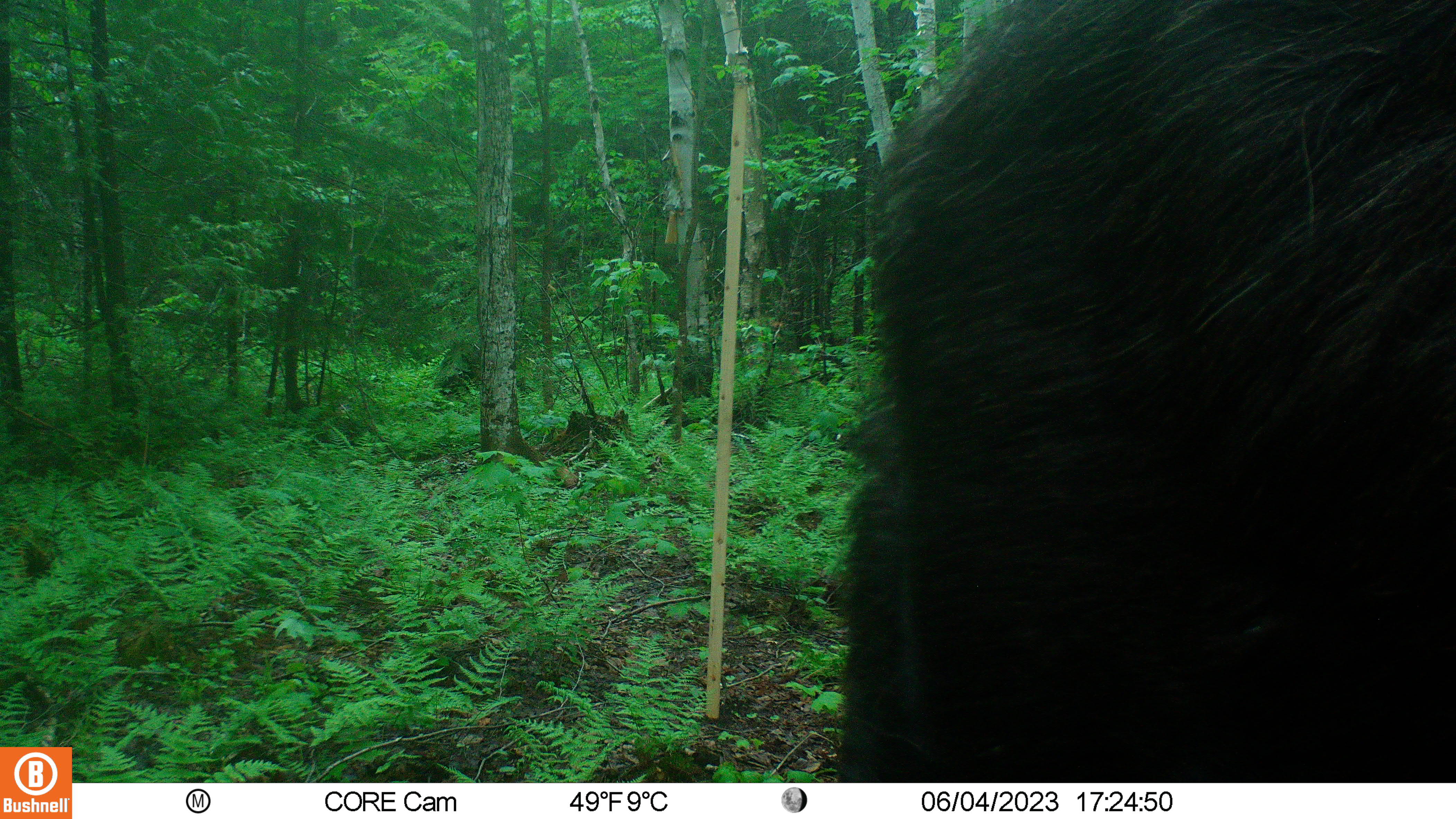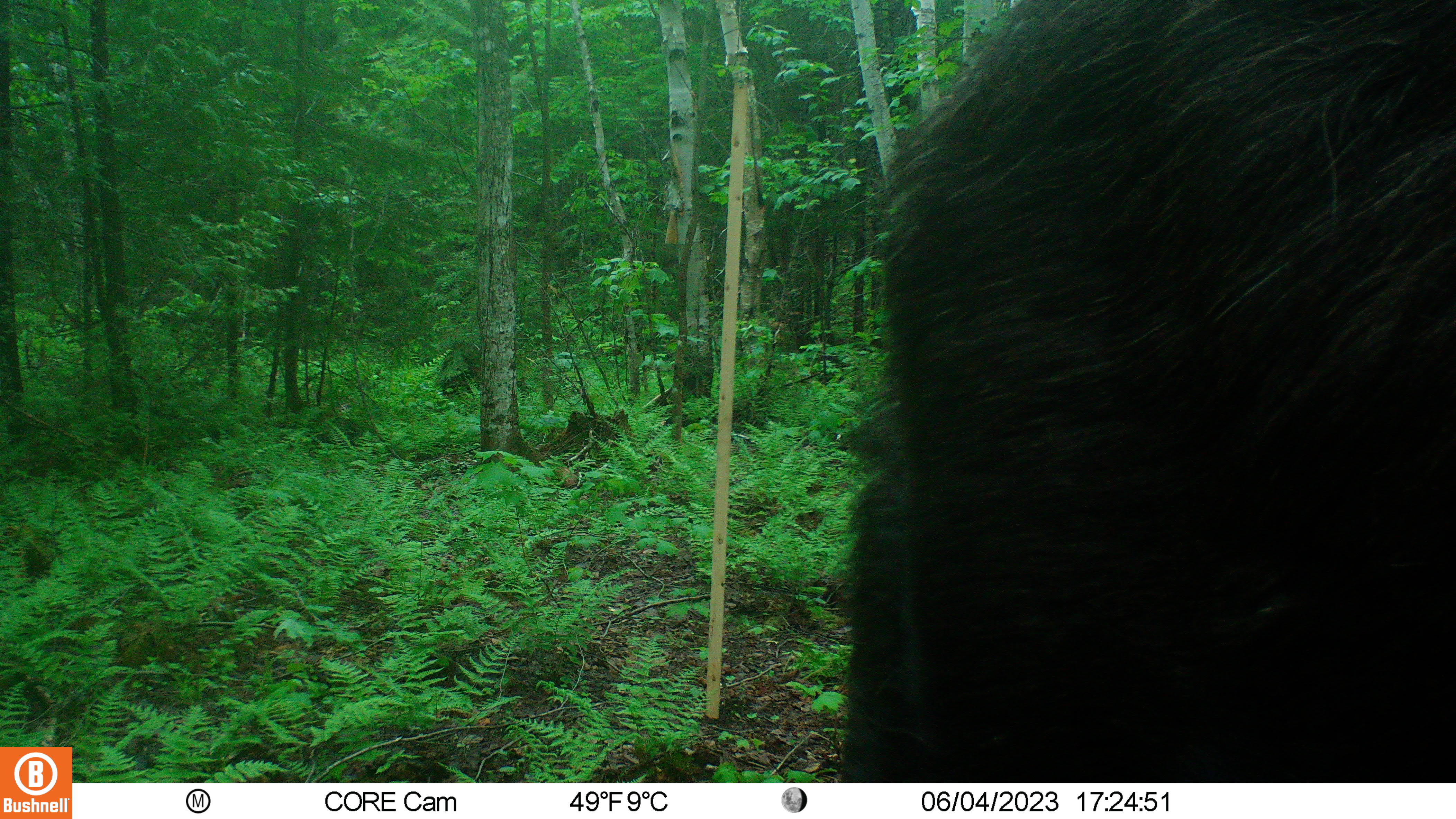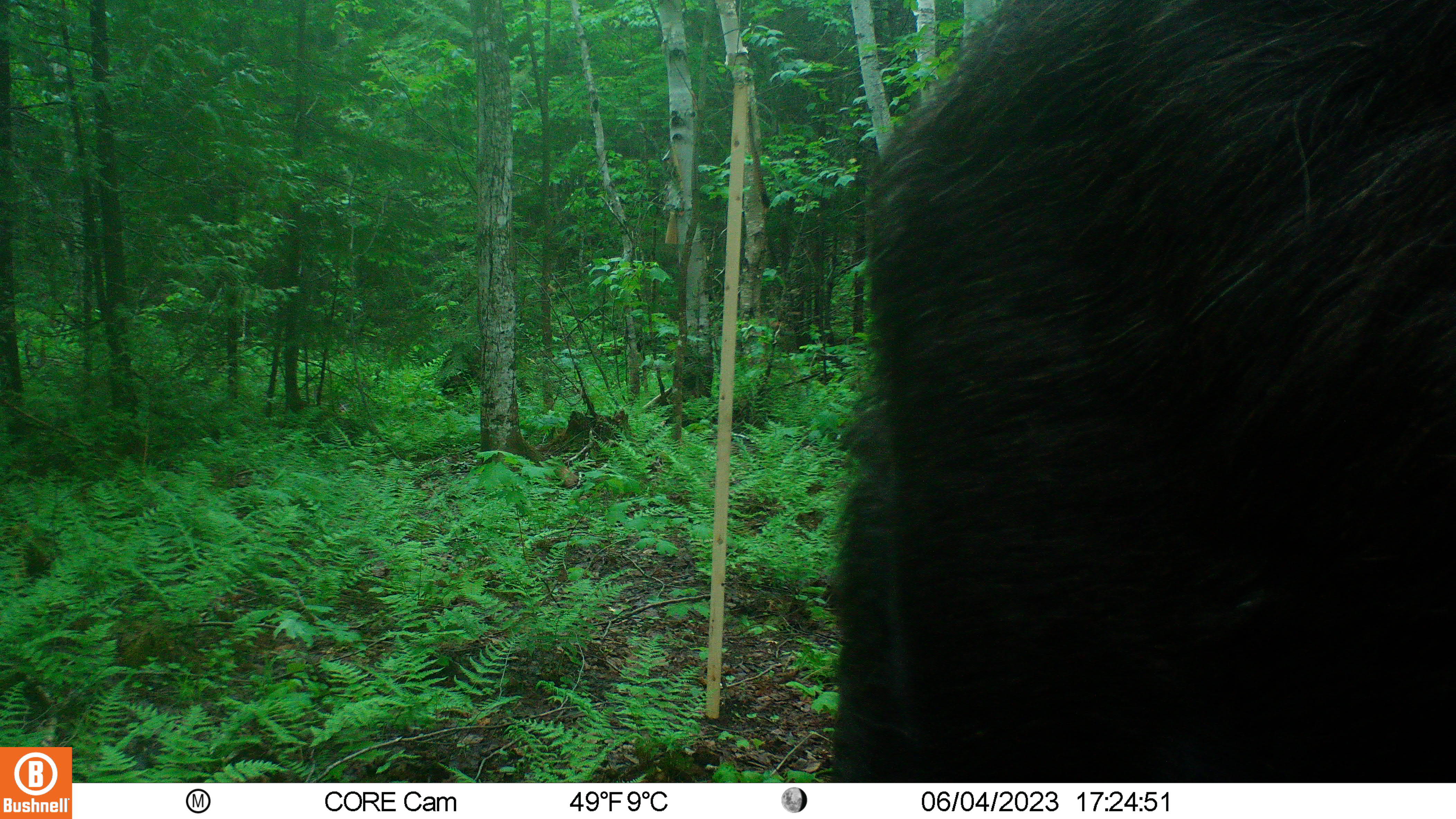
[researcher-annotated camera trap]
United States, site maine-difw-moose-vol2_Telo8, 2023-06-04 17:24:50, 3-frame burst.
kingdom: Animalia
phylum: Chordata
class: Mammalia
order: Artiodactyla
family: Cervidae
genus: Alces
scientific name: Alces alces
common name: moose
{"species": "moose (Alces alces)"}